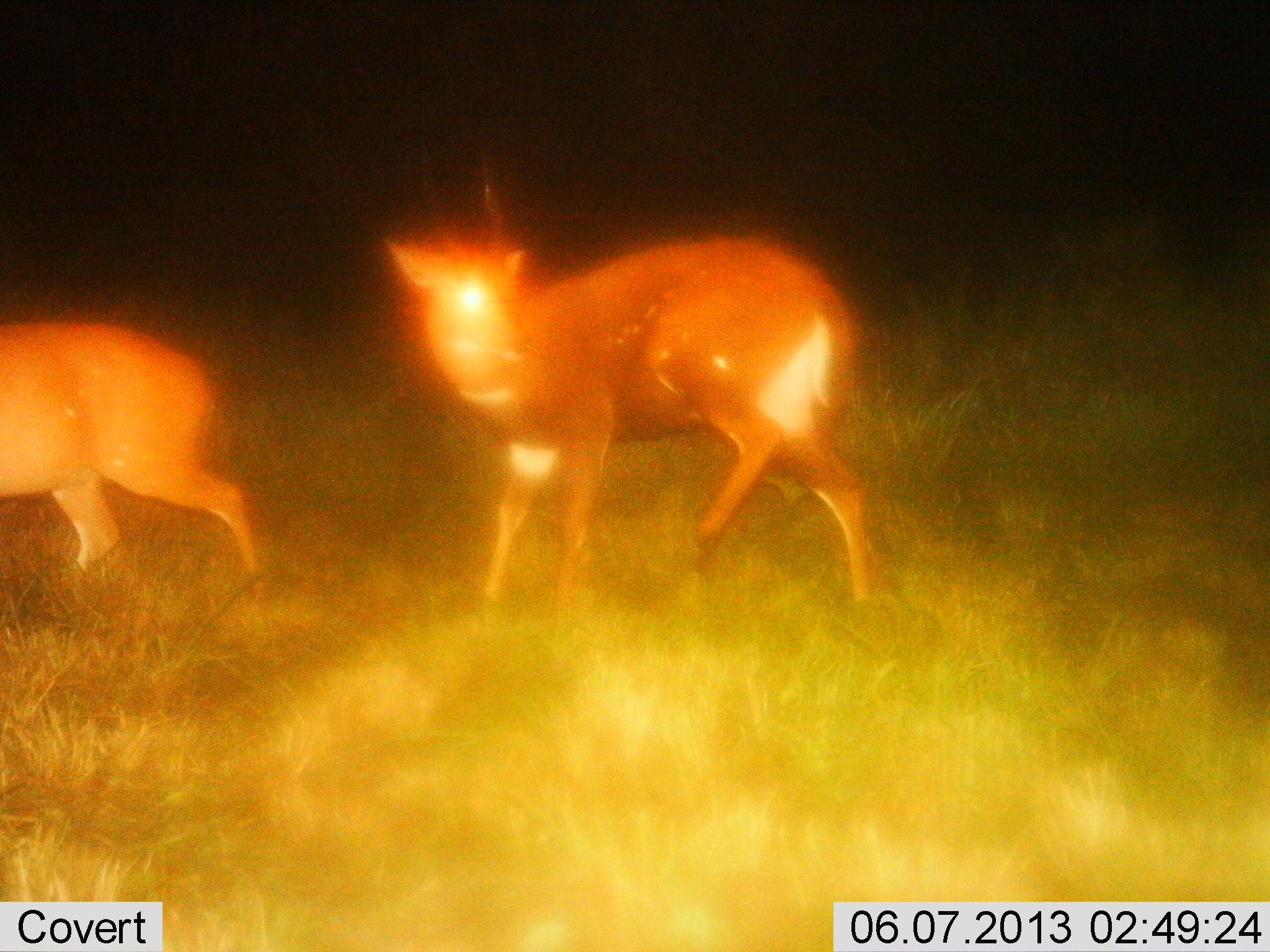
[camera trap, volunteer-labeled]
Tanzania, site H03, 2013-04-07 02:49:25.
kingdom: Animalia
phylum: Chordata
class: Mammalia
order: Artiodactyla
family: Bovidae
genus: Tragelaphus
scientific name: Tragelaphus scriptus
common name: bushbuck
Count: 2.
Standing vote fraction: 27%.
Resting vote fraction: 0%.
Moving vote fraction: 88%.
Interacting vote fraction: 0%.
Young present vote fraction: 0%.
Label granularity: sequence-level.